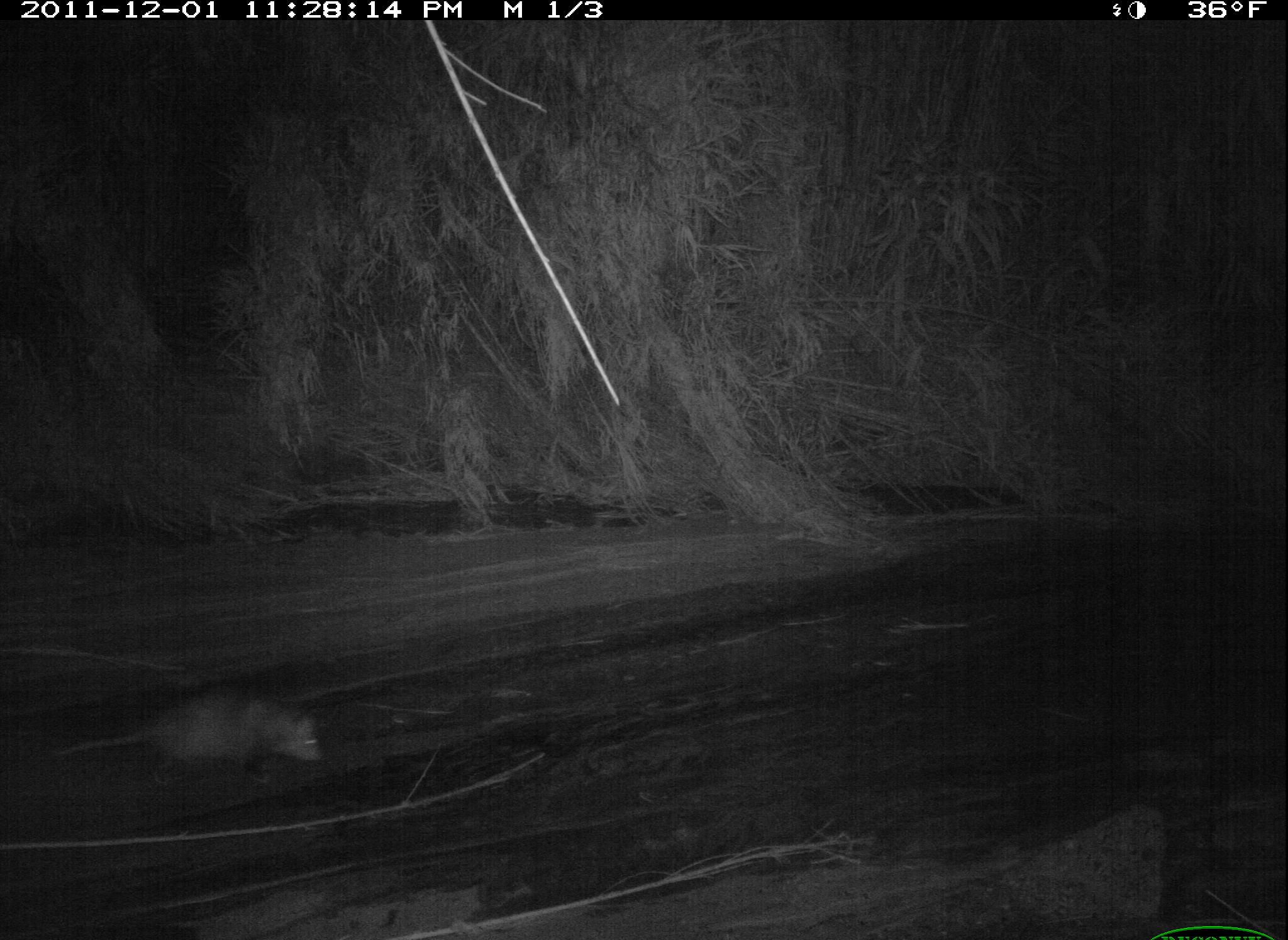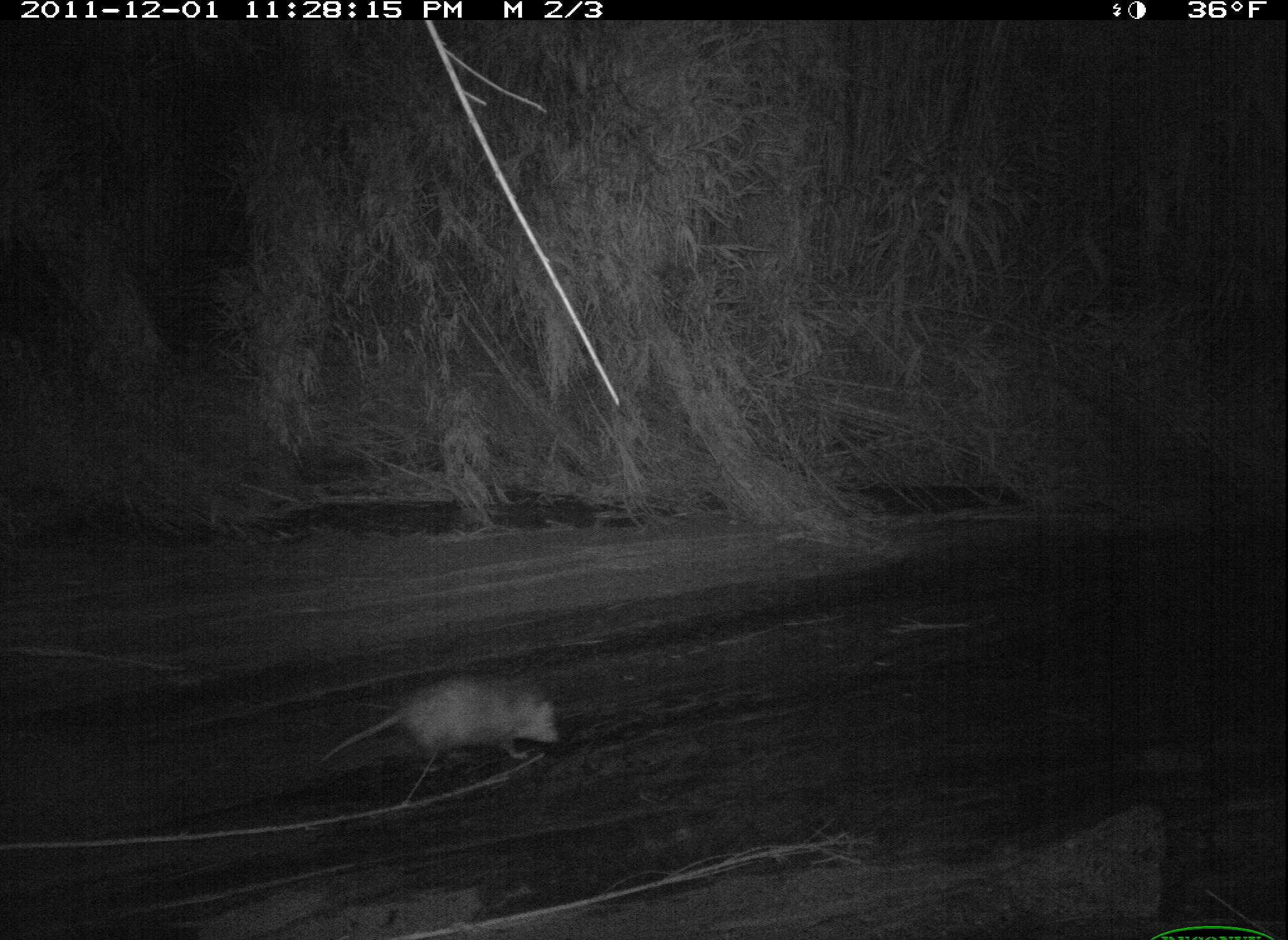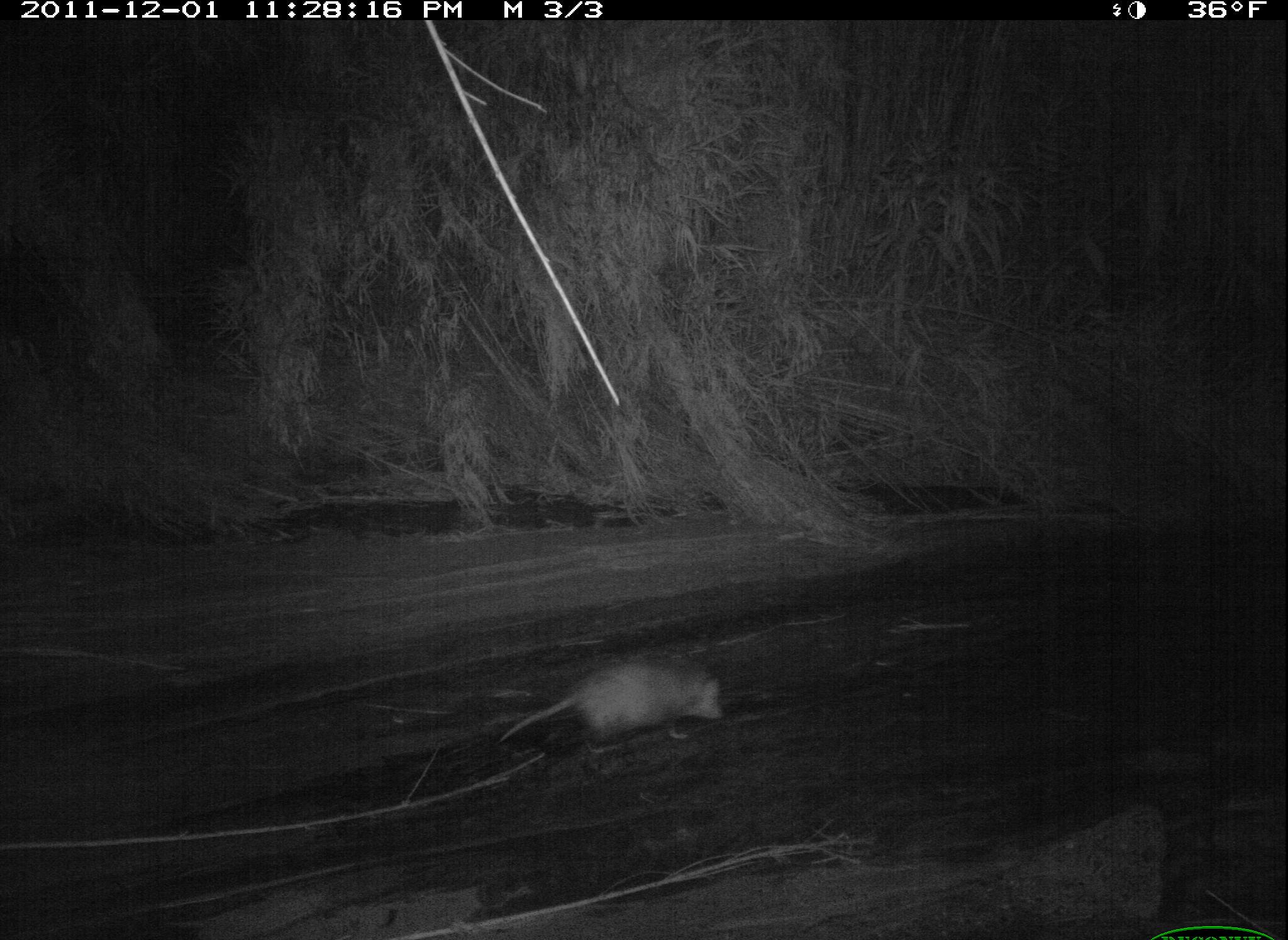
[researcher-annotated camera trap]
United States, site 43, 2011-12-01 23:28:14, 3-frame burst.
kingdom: Animalia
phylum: Chordata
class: Mammalia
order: Didelphimorphia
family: Didelphidae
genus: Didelphis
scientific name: Didelphis virginiana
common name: virginia opossum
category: opossum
Opossum (virginia opossum) (Didelphis virginiana).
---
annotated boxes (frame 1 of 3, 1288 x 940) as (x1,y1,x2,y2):
opossum: (55,657,335,789)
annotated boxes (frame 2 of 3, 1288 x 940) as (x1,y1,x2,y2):
opossum: (303,664,572,778)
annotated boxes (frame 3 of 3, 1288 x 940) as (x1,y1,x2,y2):
opossum: (493,652,731,759)